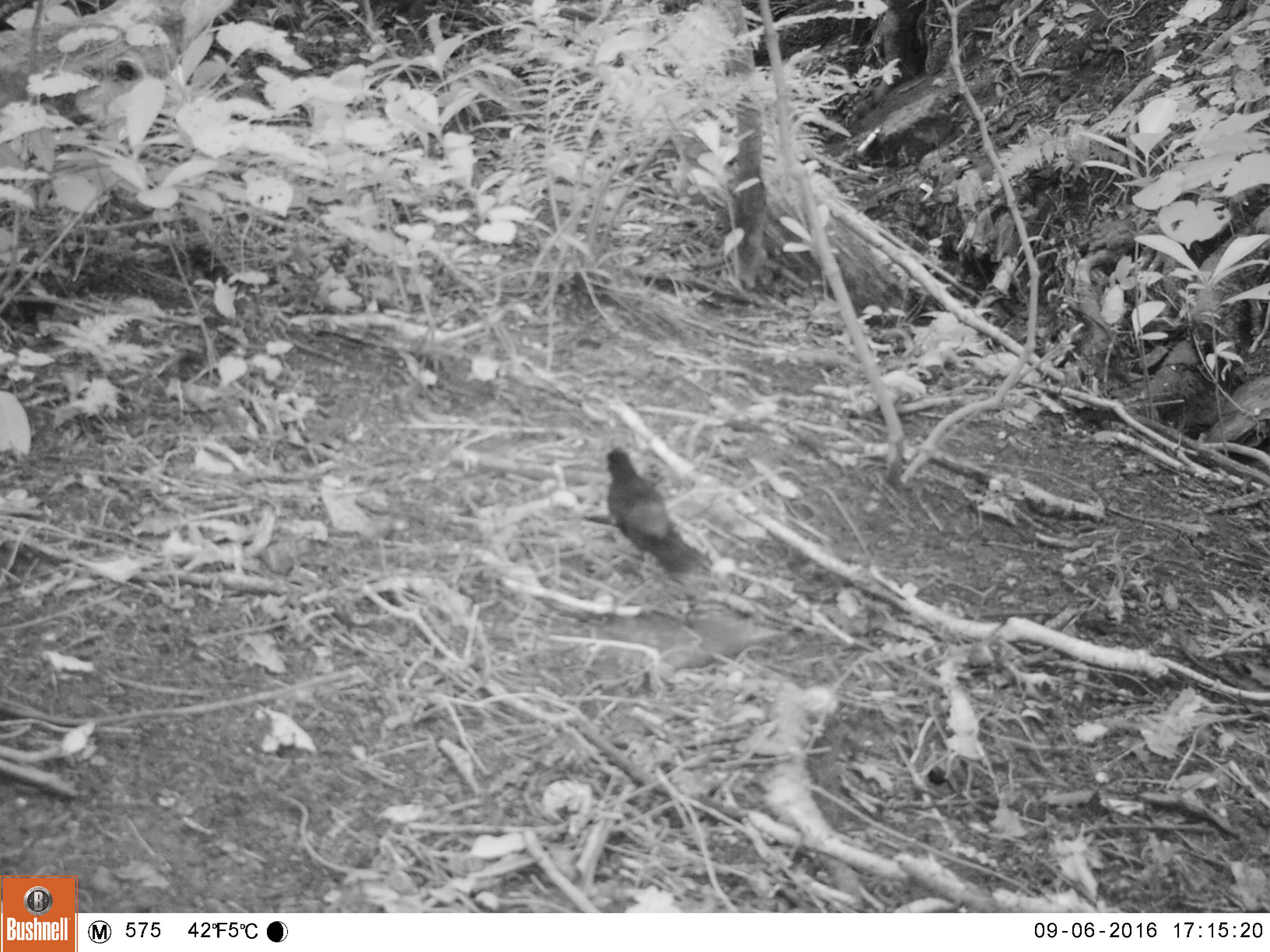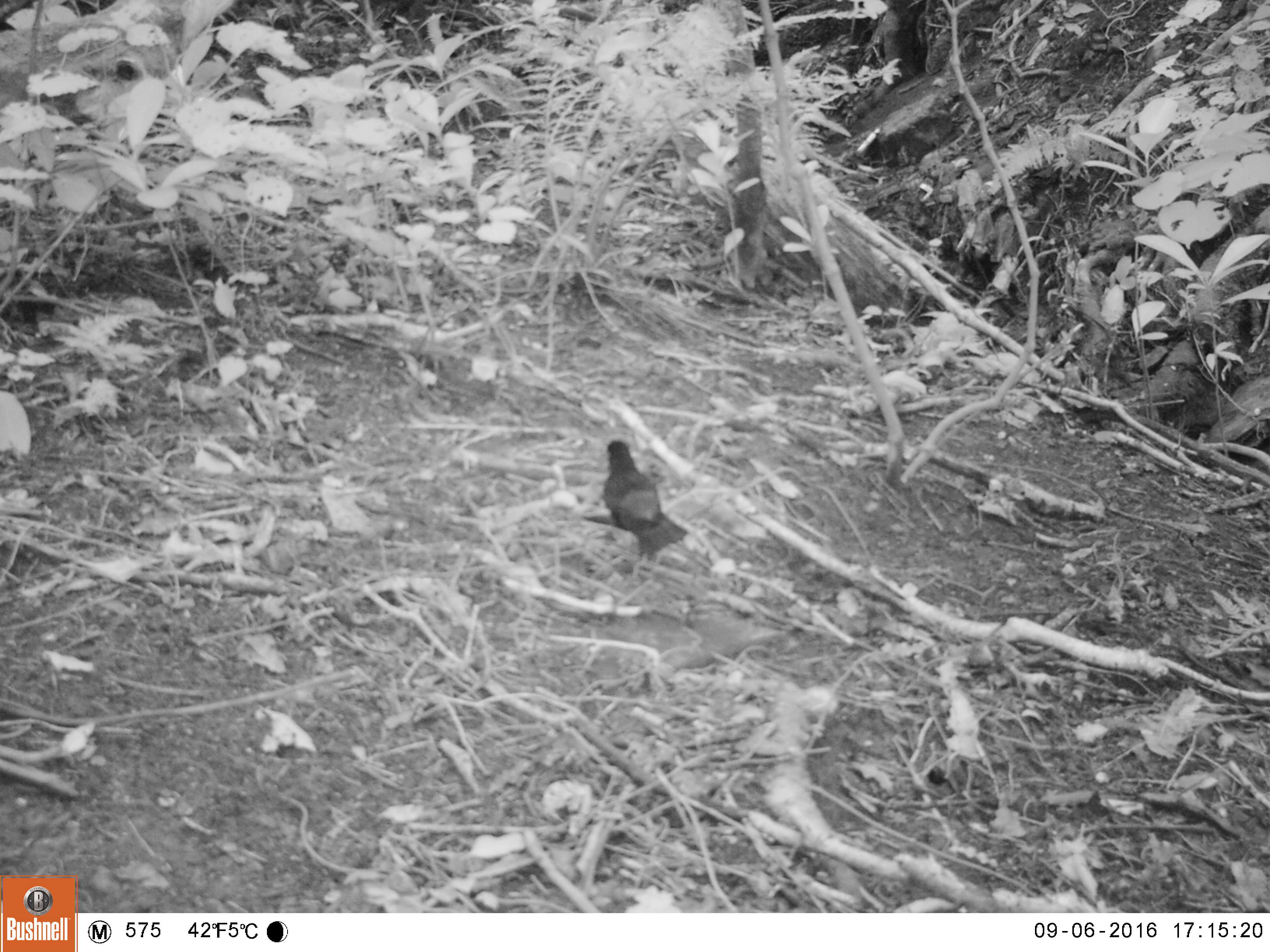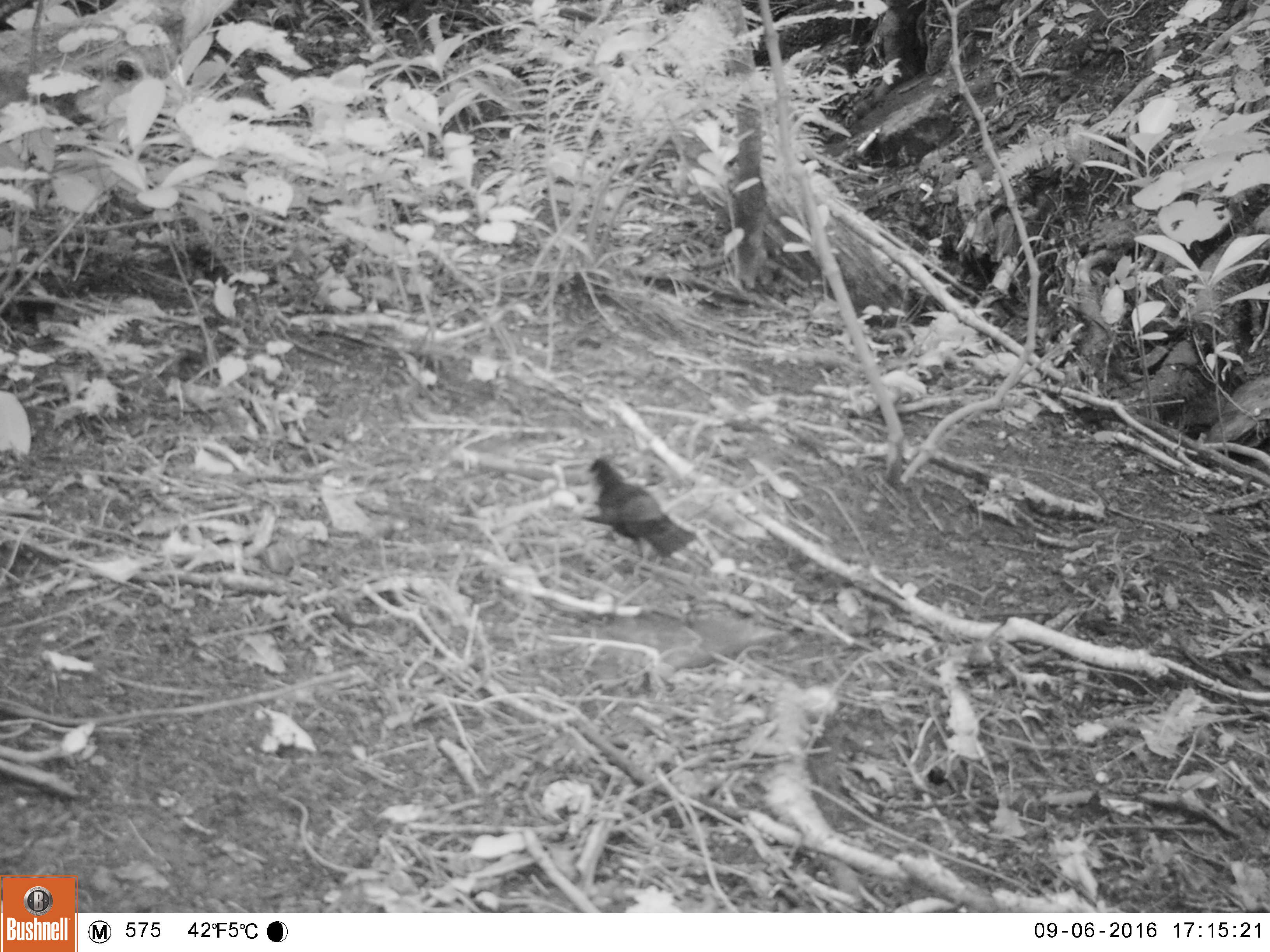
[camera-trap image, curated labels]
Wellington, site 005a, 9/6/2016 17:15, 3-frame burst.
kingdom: Animalia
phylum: Chordata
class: Aves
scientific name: Aves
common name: bird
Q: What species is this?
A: Bird (Aves).